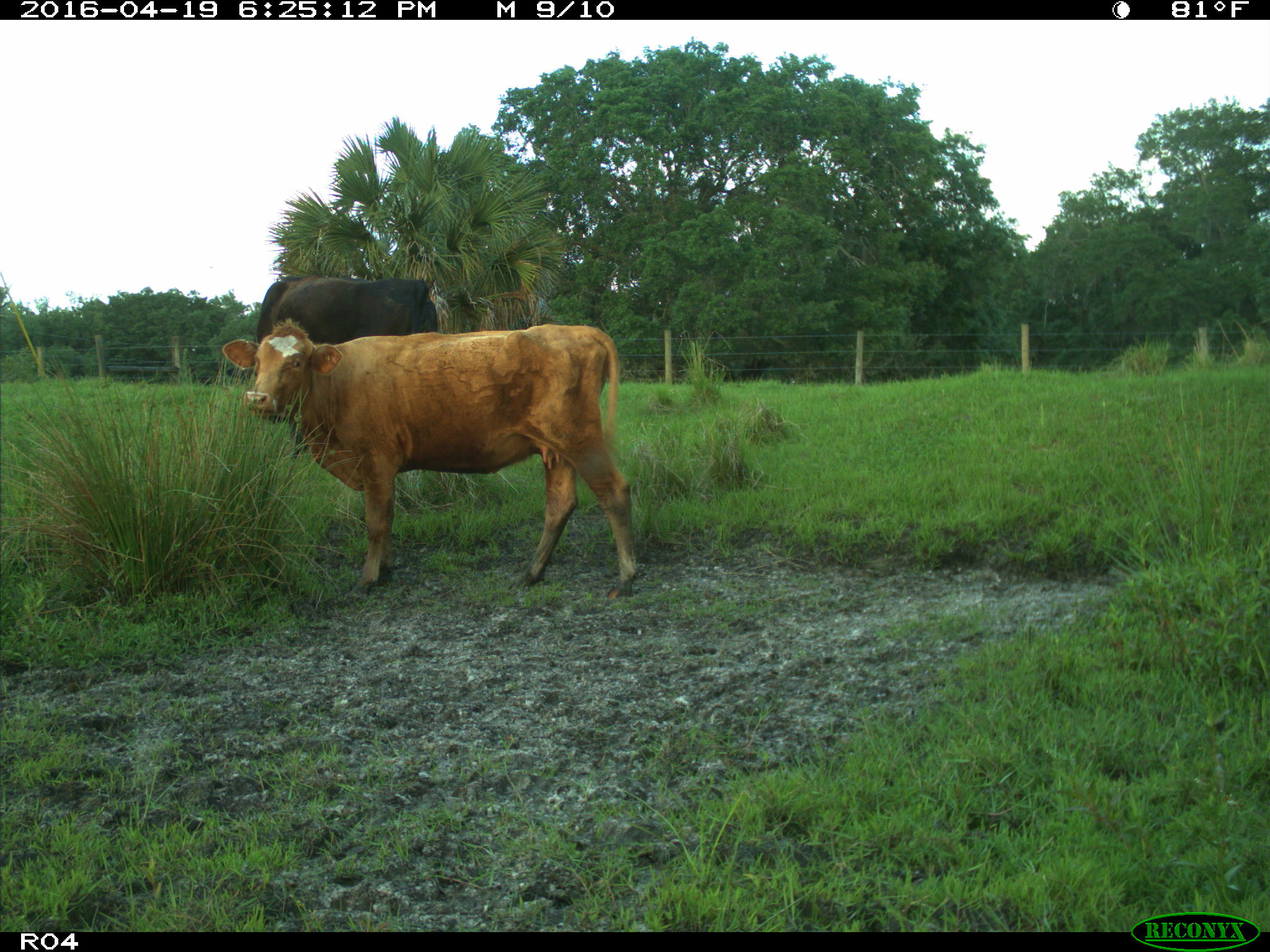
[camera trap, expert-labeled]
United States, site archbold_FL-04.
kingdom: Animalia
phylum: Chordata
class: Mammalia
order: Artiodactyla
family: Bovidae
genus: Bos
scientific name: Bos taurus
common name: domestic cow